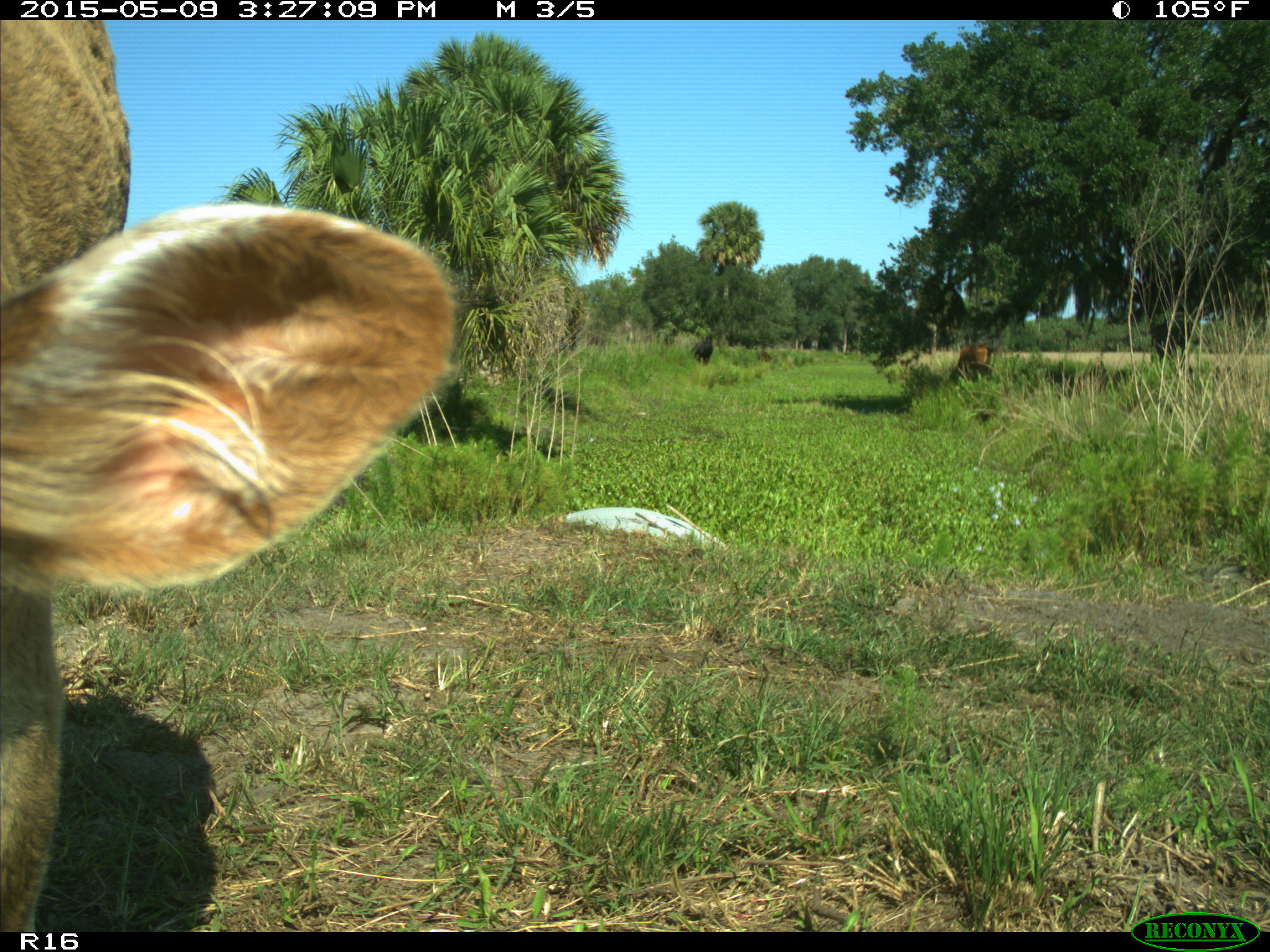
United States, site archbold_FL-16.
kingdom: Animalia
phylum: Chordata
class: Mammalia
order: Artiodactyla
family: Bovidae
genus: Bos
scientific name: Bos taurus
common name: domestic cow